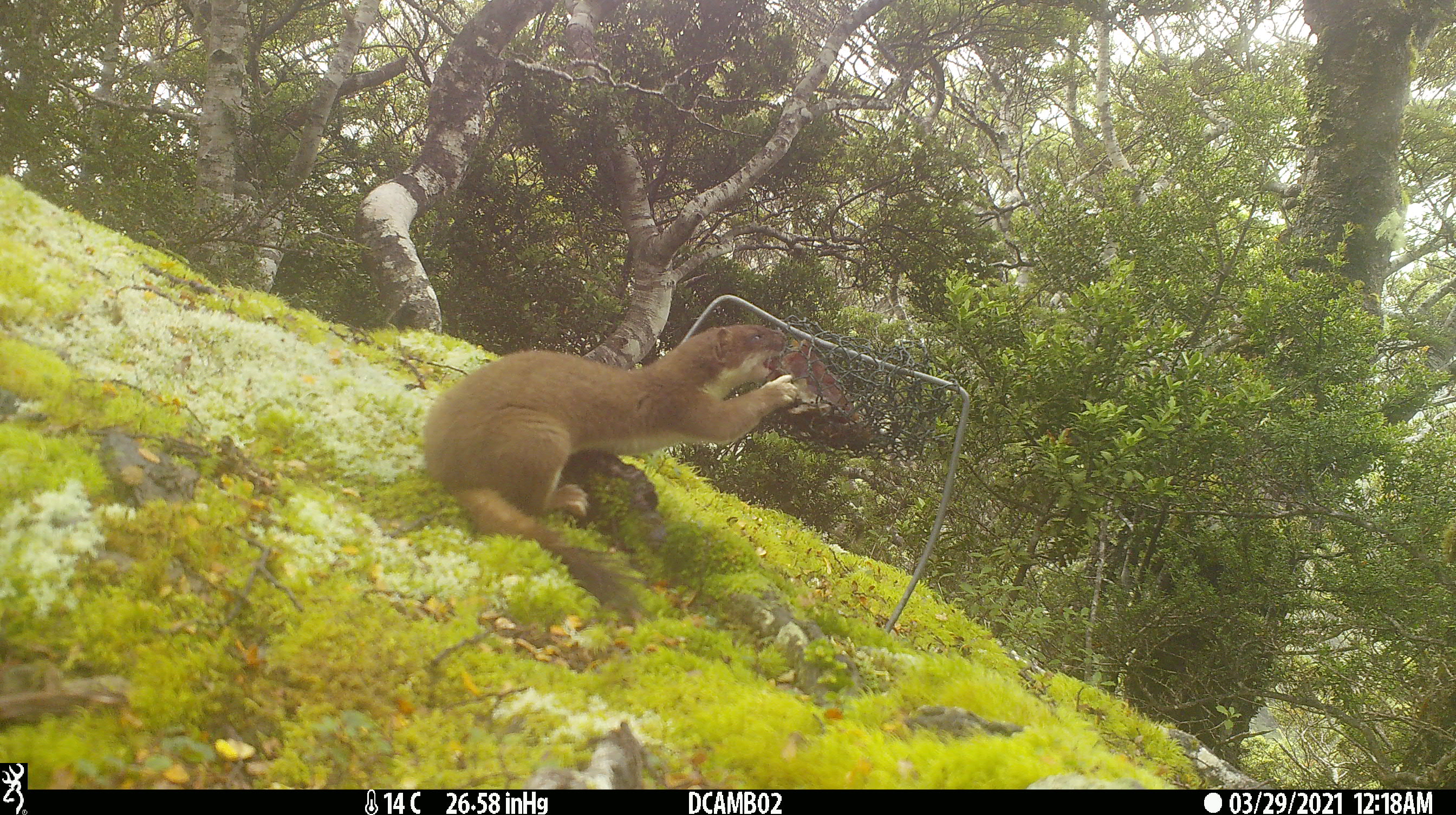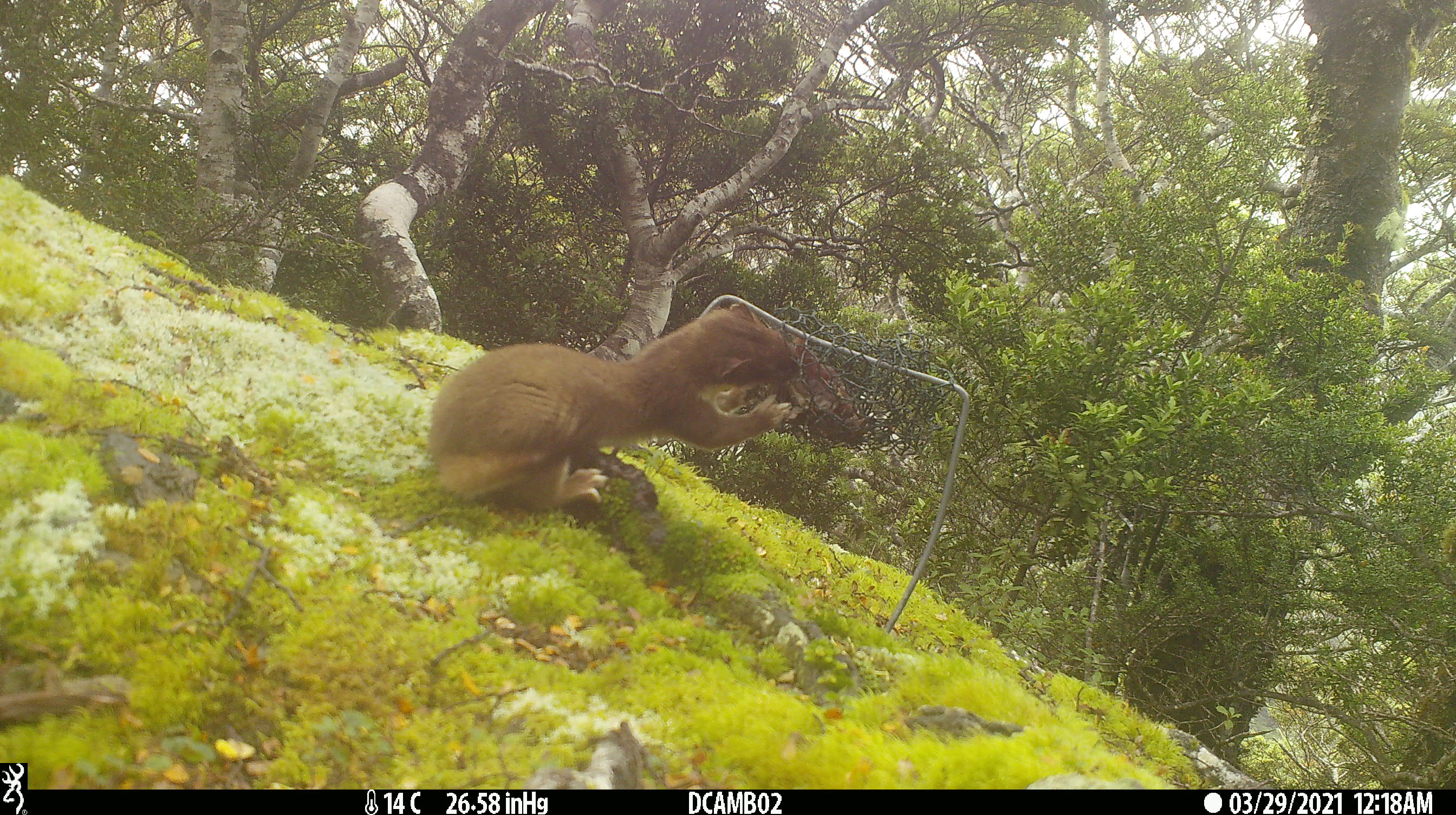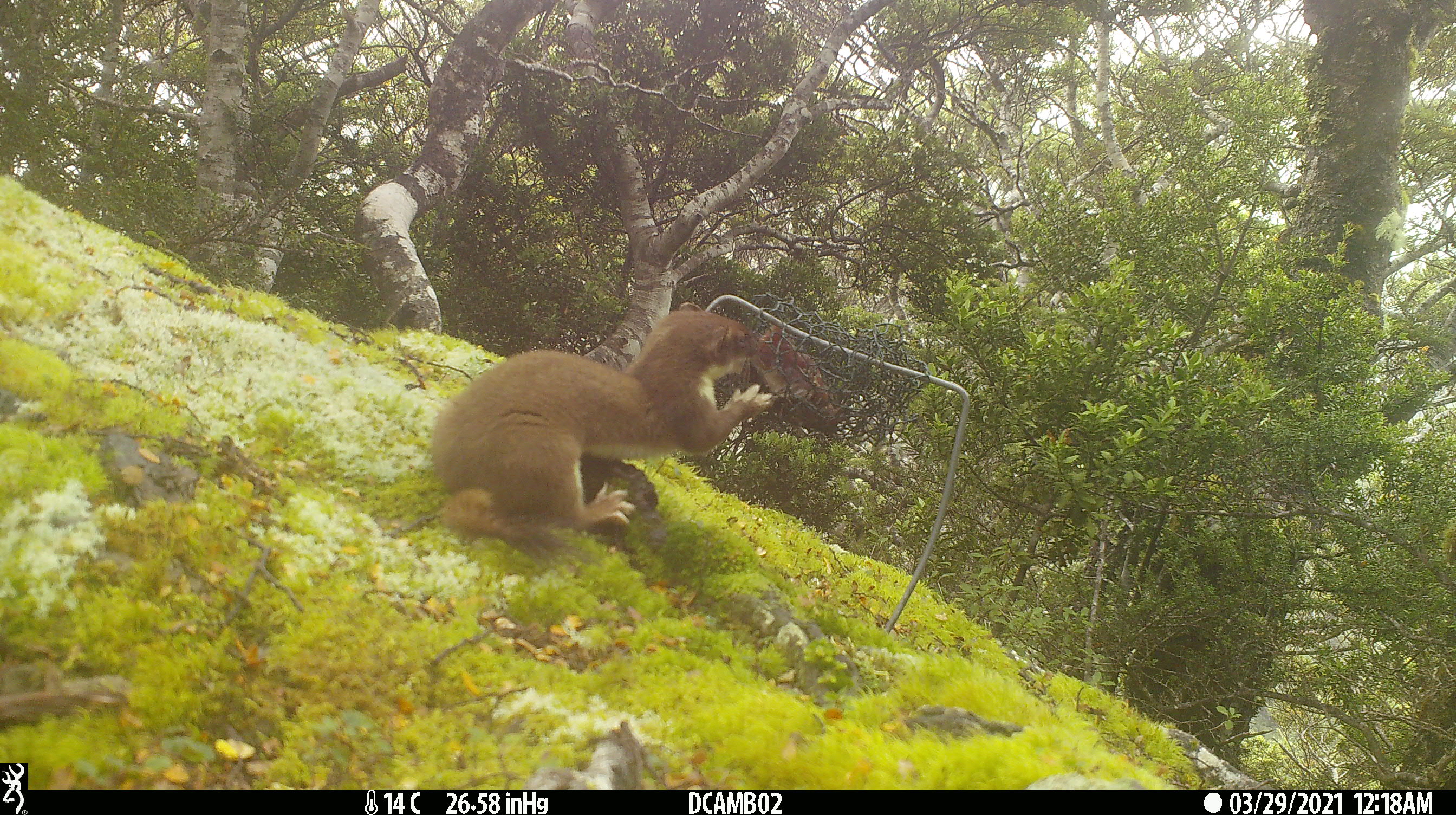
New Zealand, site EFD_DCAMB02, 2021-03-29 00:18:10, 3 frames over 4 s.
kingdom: Animalia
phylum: Chordata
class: Mammalia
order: Carnivora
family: Mustelidae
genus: Mustela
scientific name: Mustela erminea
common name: stoat